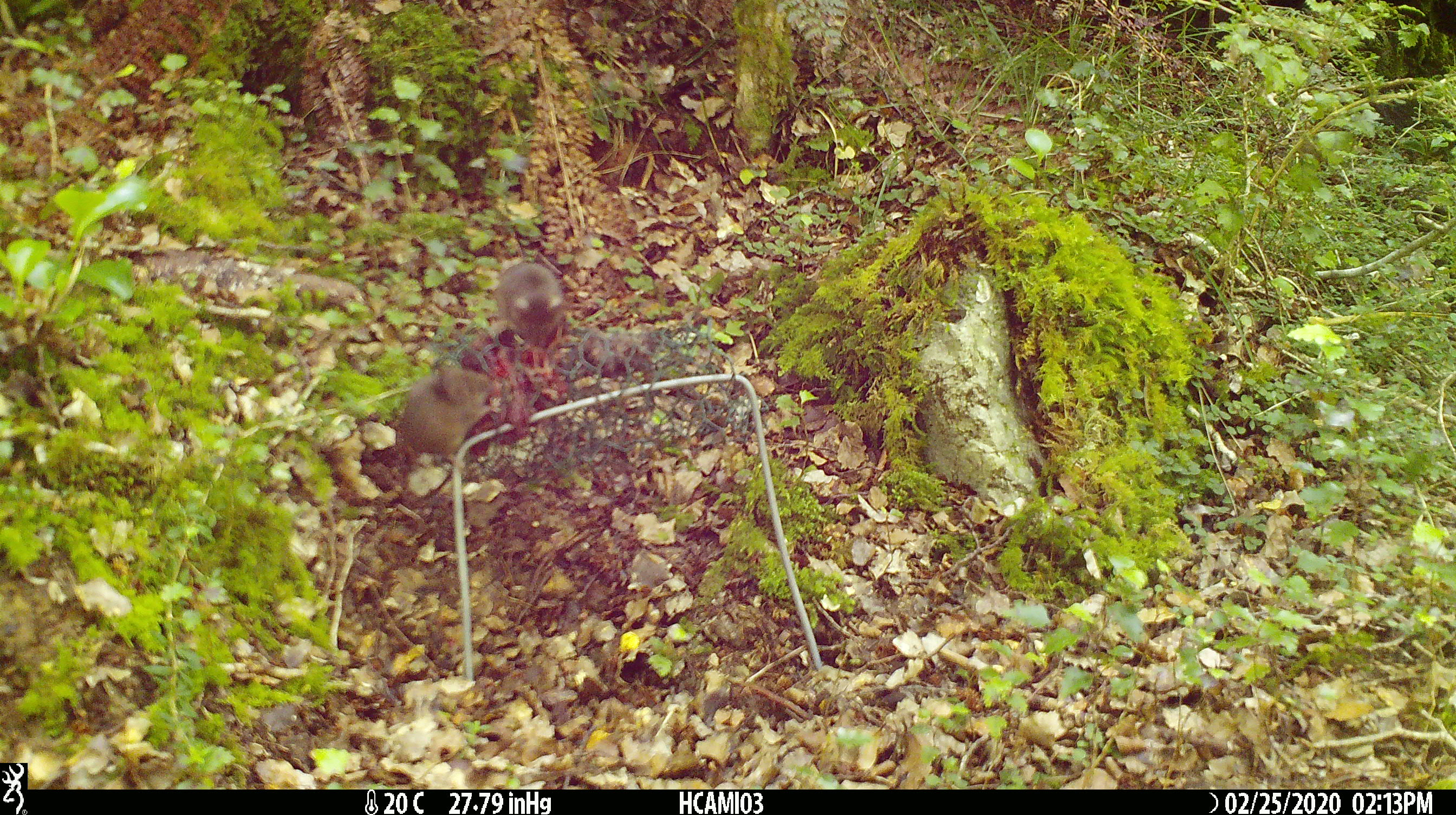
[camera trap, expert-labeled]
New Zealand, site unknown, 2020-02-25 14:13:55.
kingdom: Animalia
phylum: Chordata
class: Mammalia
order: Rodentia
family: Muridae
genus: Mus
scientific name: Mus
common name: mouse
Mouse (Mus).